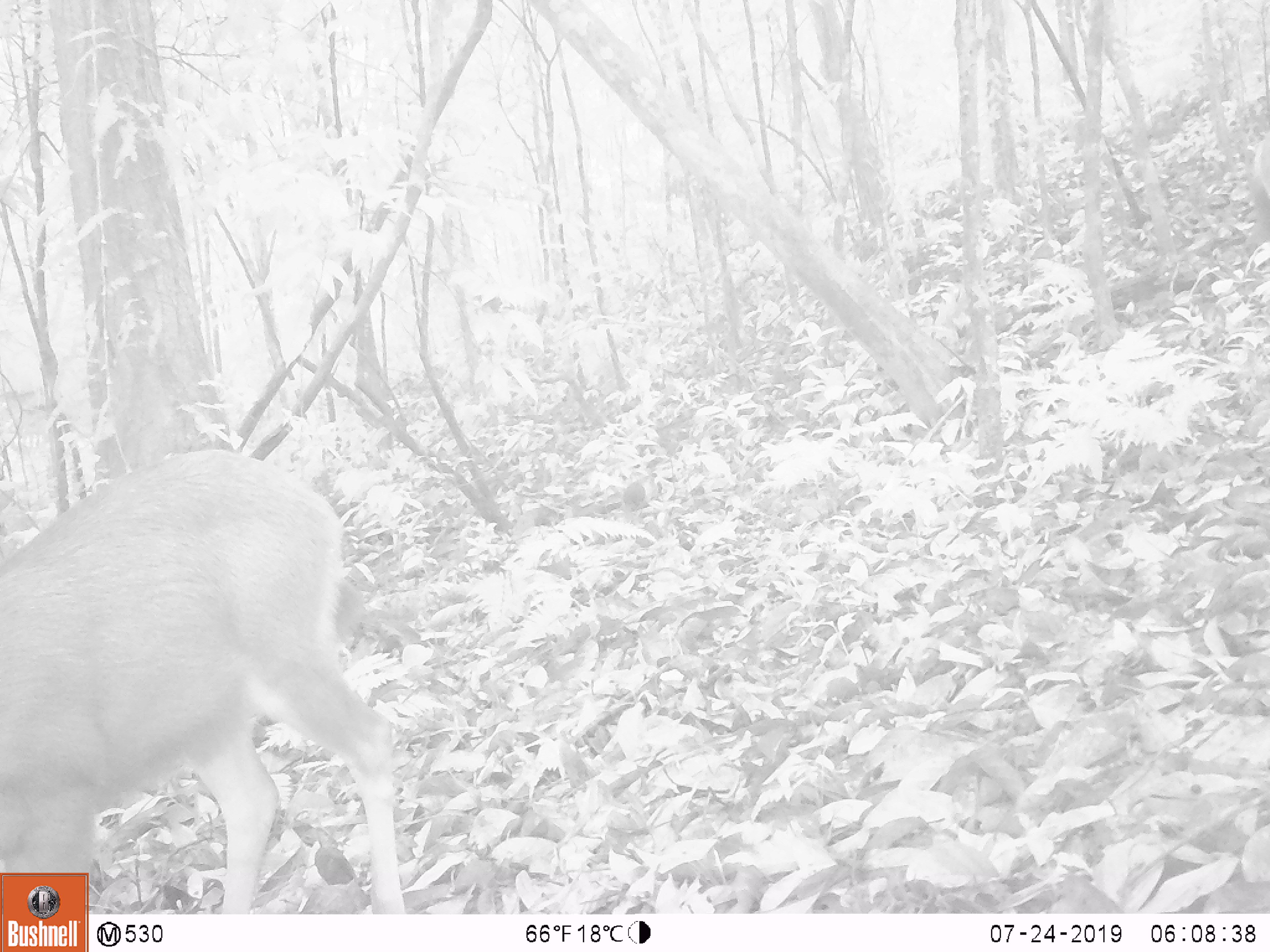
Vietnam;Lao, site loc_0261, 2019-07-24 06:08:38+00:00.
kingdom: Animalia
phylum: Chordata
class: Mammalia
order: Artiodactyla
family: Cervidae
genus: Rusa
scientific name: Rusa unicolor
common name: sambar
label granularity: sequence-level